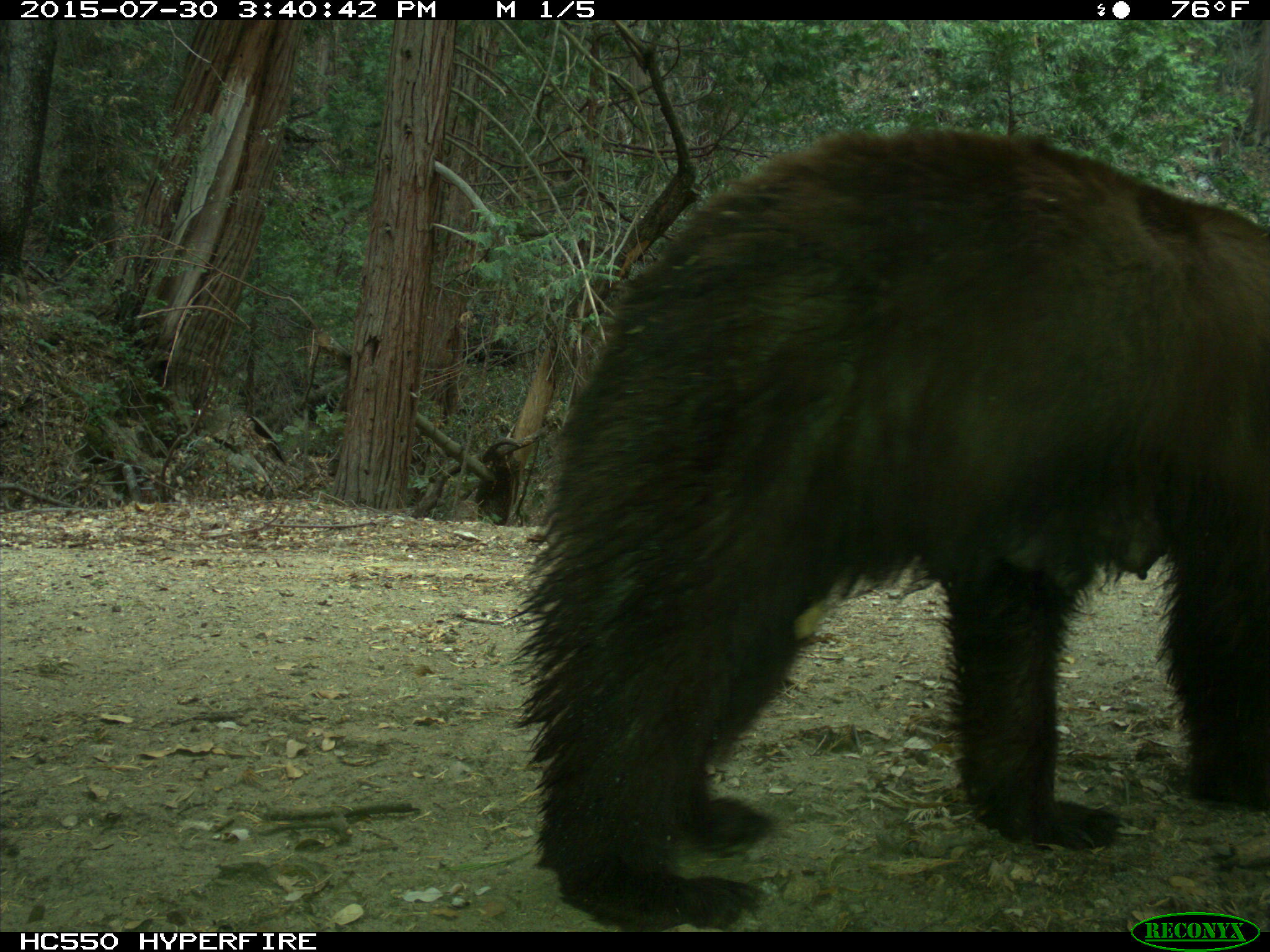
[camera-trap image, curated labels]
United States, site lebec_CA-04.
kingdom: Animalia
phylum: Chordata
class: Mammalia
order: Carnivora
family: Ursidae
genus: Ursus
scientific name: Ursus americanus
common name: american black bear